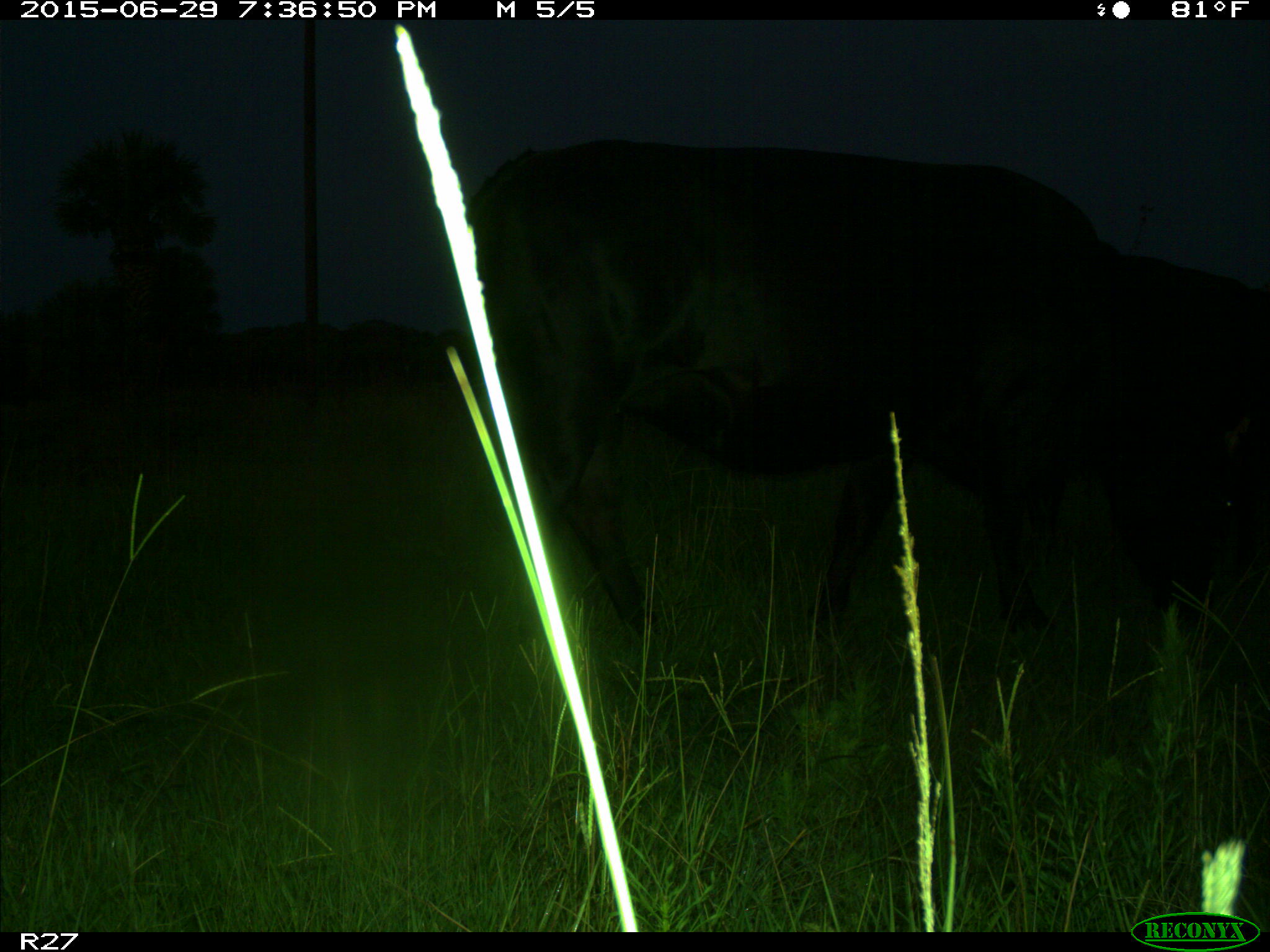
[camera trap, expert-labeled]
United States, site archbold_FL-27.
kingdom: Animalia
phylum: Chordata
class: Mammalia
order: Artiodactyla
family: Bovidae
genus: Bos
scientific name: Bos taurus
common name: domestic cow